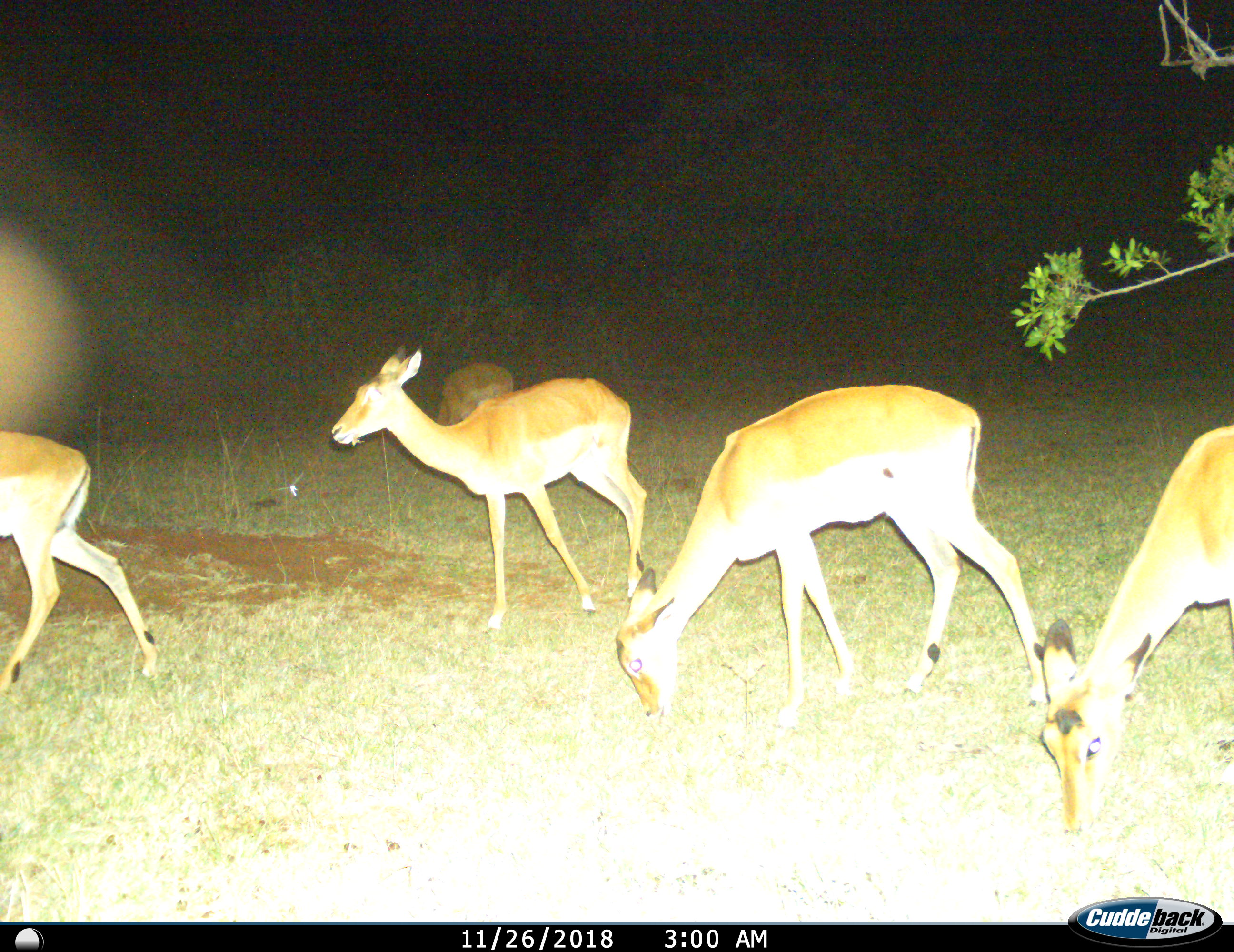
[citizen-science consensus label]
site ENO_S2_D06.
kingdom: Animalia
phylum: Chordata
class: Mammalia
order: Artiodactyla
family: Bovidae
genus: Aepyceros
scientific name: Aepyceros melampus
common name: impala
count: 5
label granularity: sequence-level